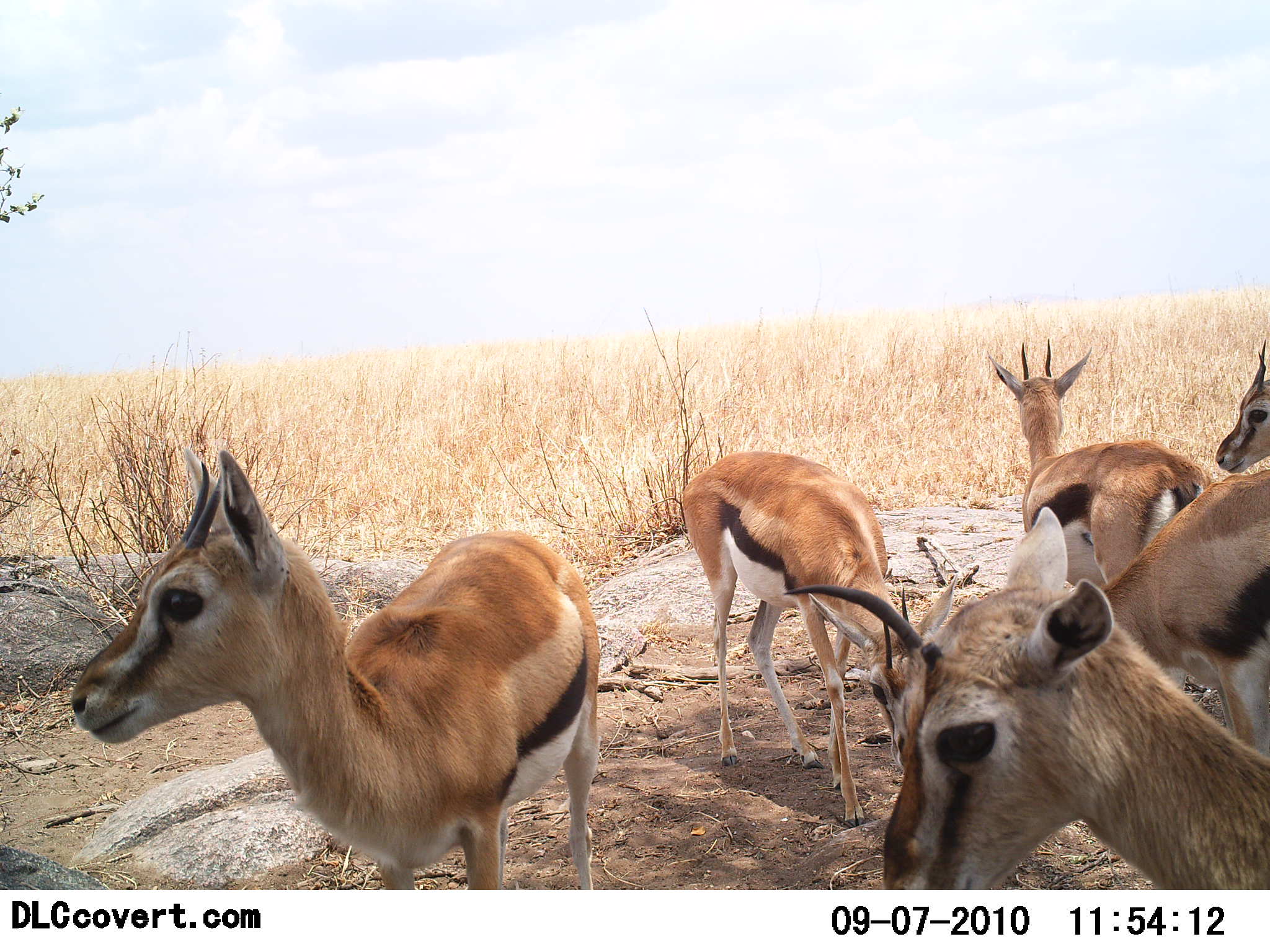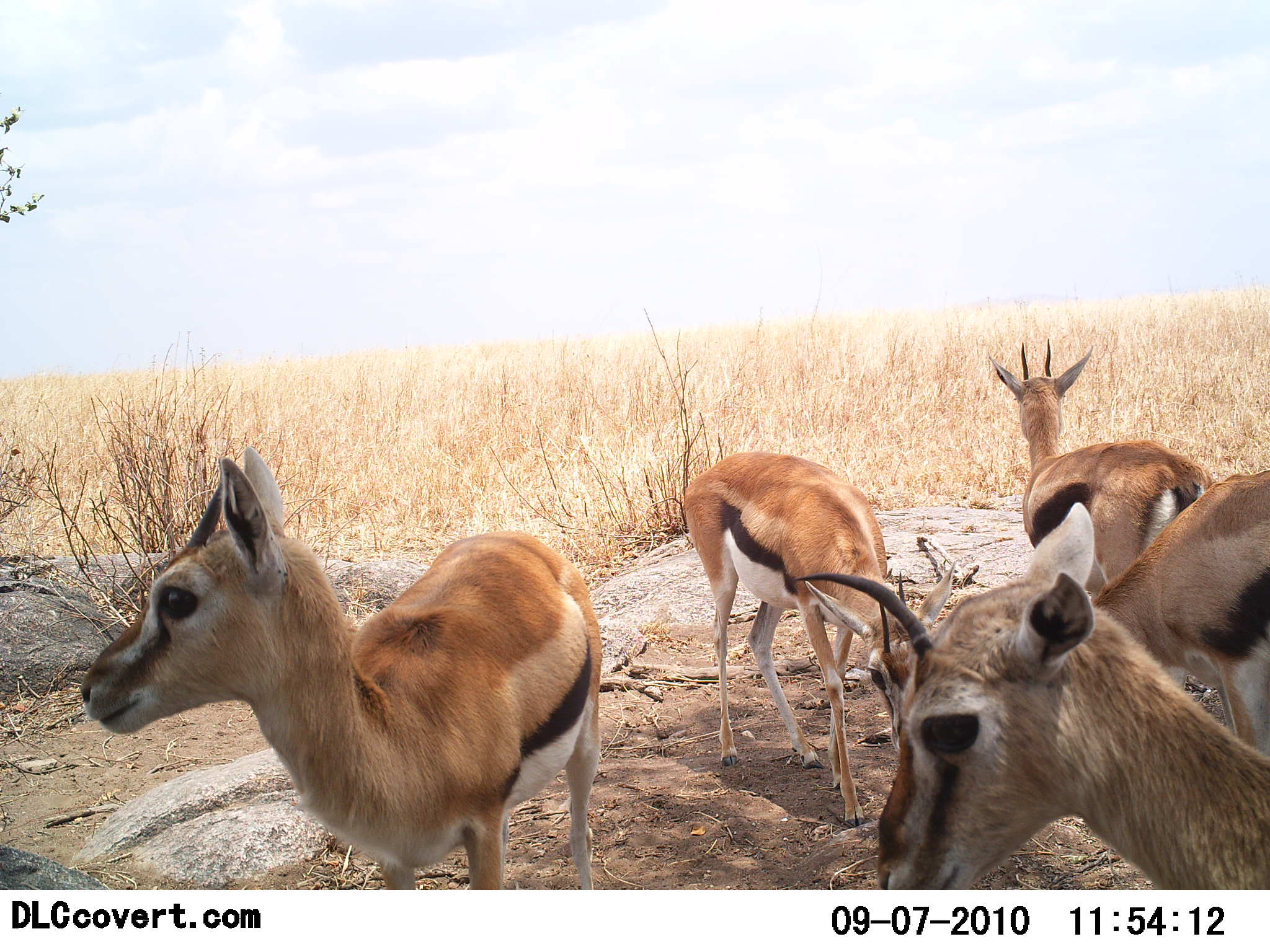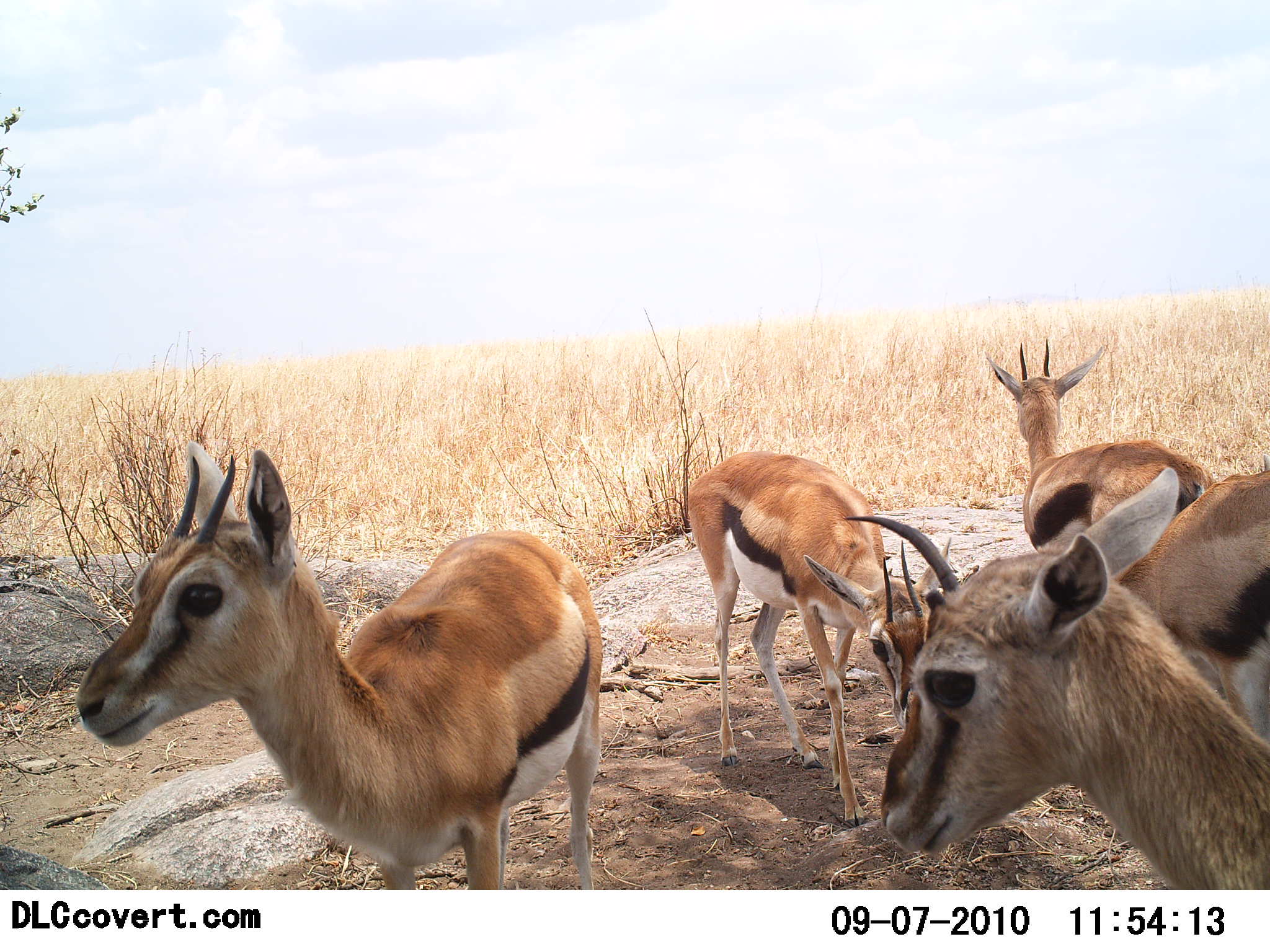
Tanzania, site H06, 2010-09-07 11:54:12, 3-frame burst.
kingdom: Animalia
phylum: Chordata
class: Mammalia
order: Artiodactyla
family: Bovidae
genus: Eudorcas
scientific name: Eudorcas thomsonii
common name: thomson's gazelle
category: gazellethomsons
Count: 6.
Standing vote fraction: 100%.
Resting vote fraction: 9%.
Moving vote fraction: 0%.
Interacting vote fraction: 9%.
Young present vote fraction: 18%.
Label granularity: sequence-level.